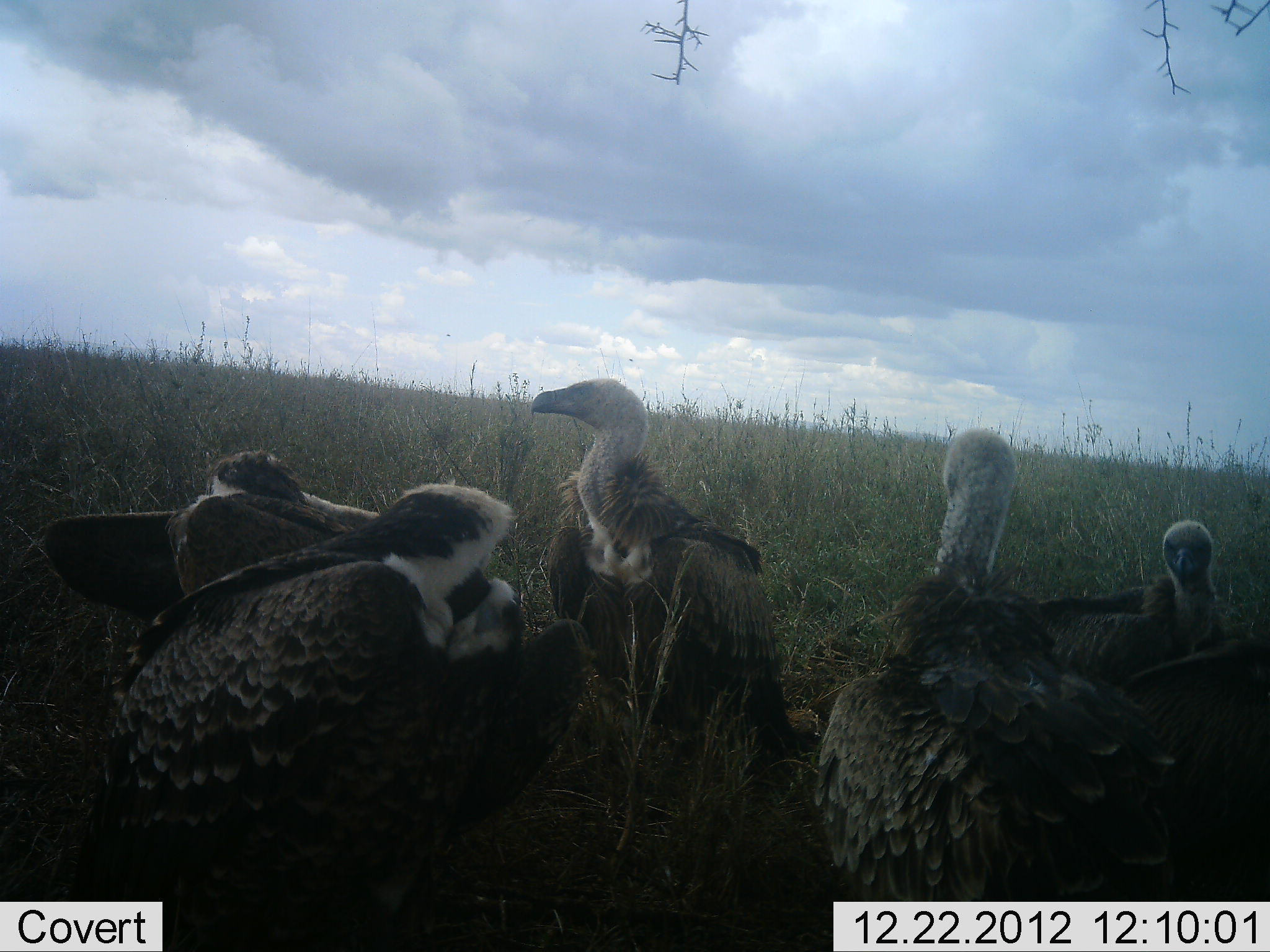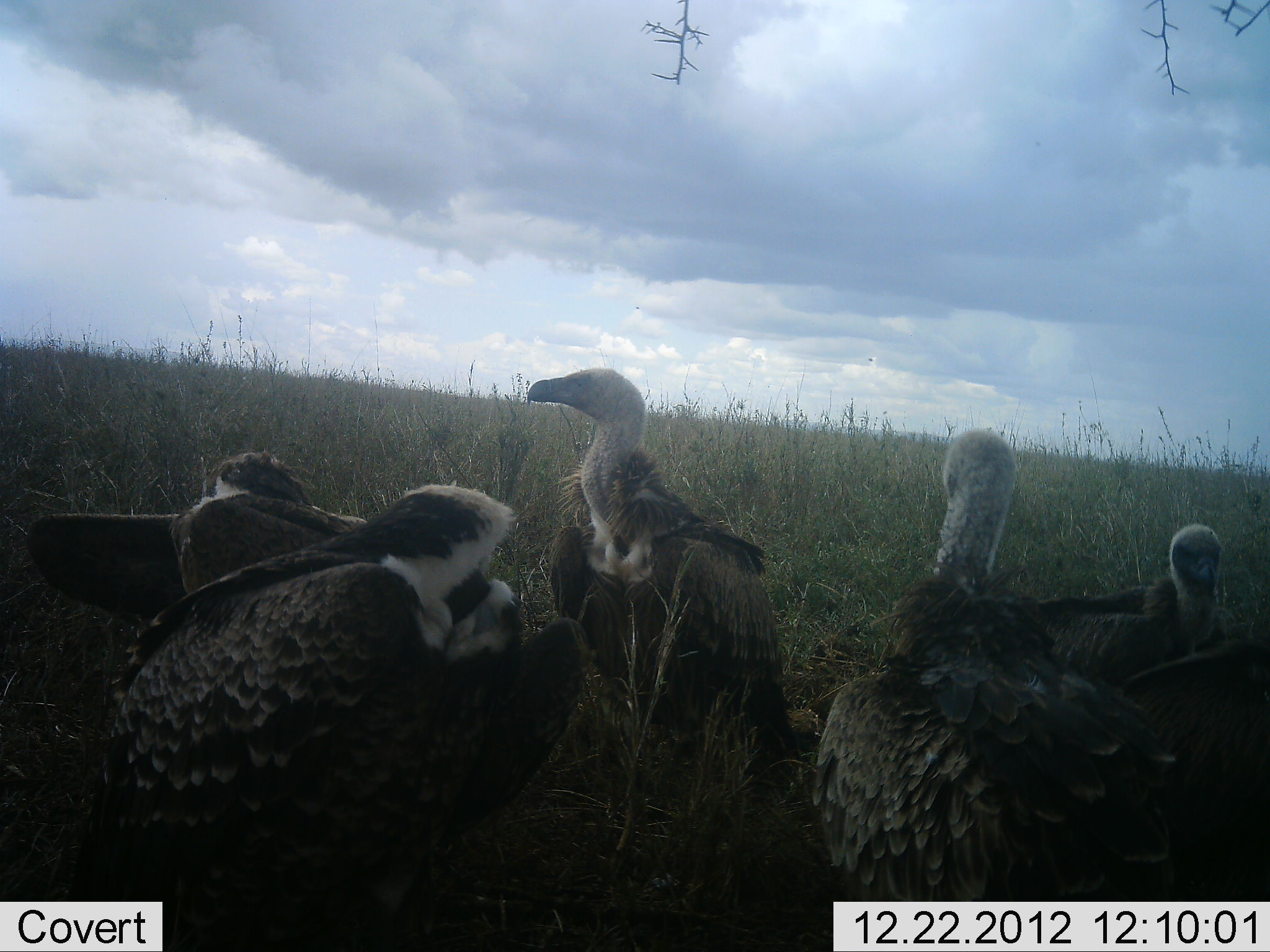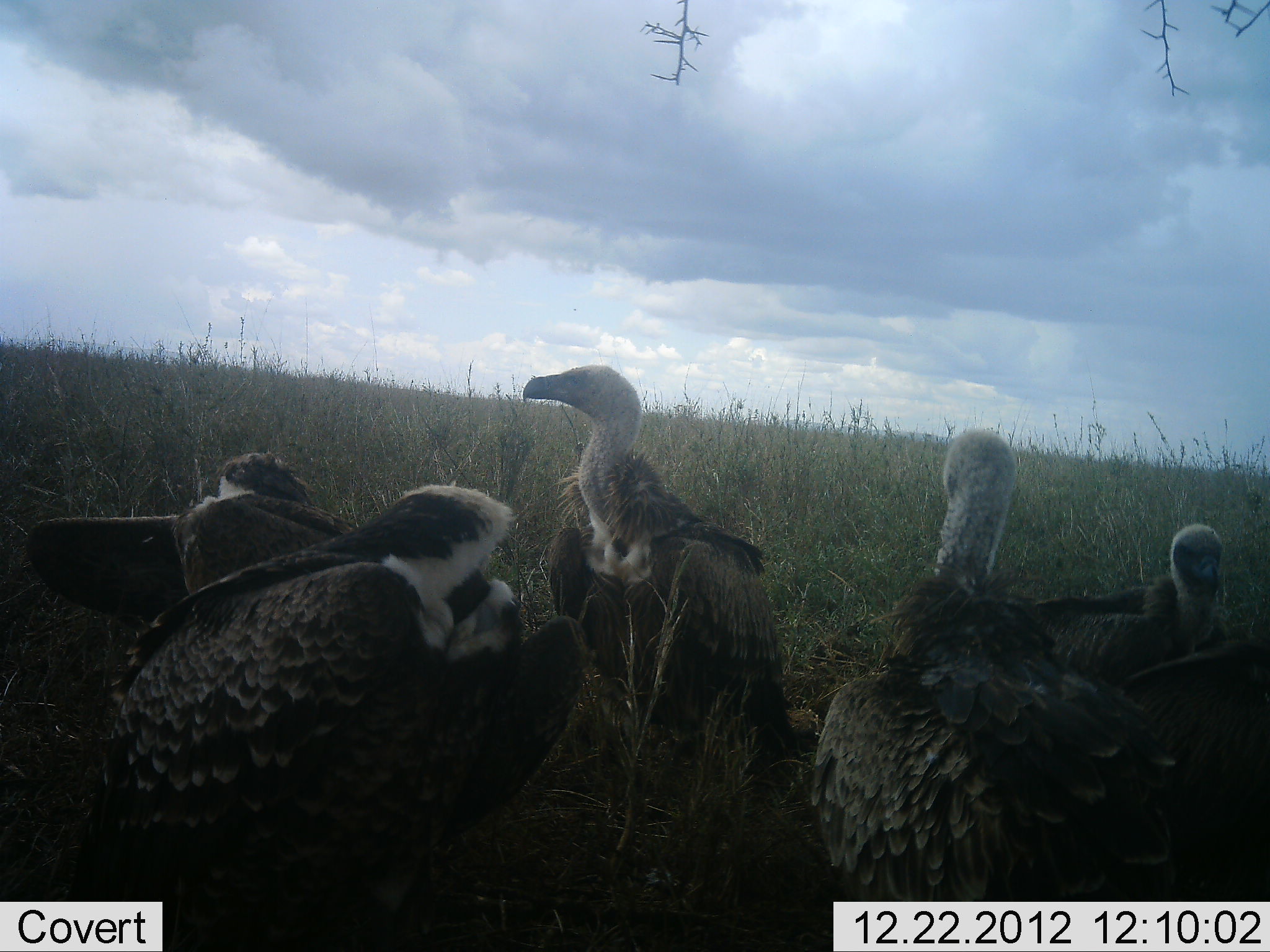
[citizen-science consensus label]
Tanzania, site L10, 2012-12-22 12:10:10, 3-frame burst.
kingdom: Animalia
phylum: Chordata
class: Aves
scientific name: Aves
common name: bird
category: otherbird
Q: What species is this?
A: Otherbird (bird) (Aves).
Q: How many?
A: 5.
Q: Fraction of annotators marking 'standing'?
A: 60%.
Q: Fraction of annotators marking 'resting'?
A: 40%.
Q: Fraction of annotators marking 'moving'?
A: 0%.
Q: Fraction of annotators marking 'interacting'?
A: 10%.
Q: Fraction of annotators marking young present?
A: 0%.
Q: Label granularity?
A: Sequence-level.